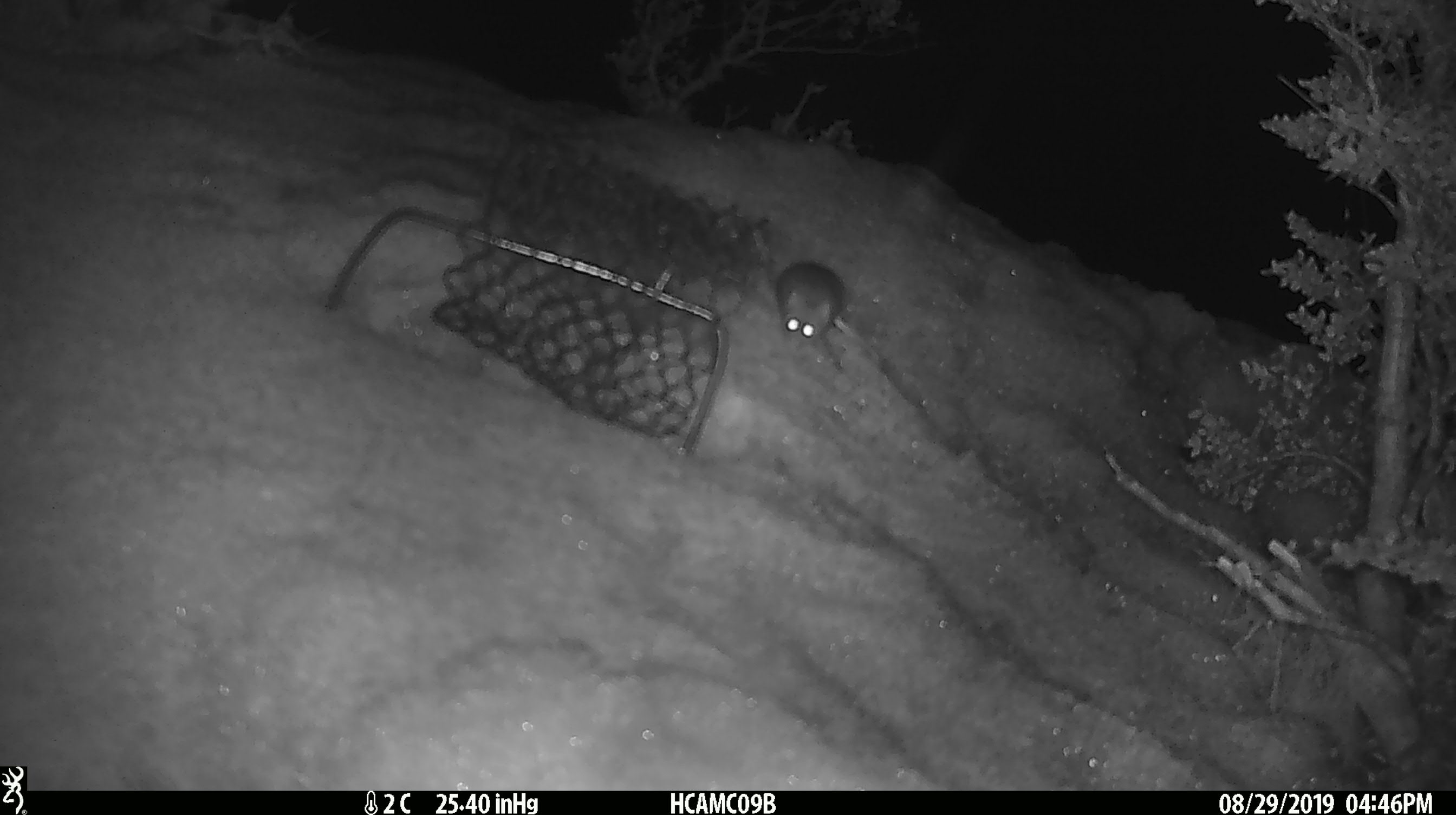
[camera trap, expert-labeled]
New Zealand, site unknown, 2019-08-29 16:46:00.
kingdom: Animalia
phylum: Chordata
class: Mammalia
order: Rodentia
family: Muridae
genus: Mus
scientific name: Mus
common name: mouse